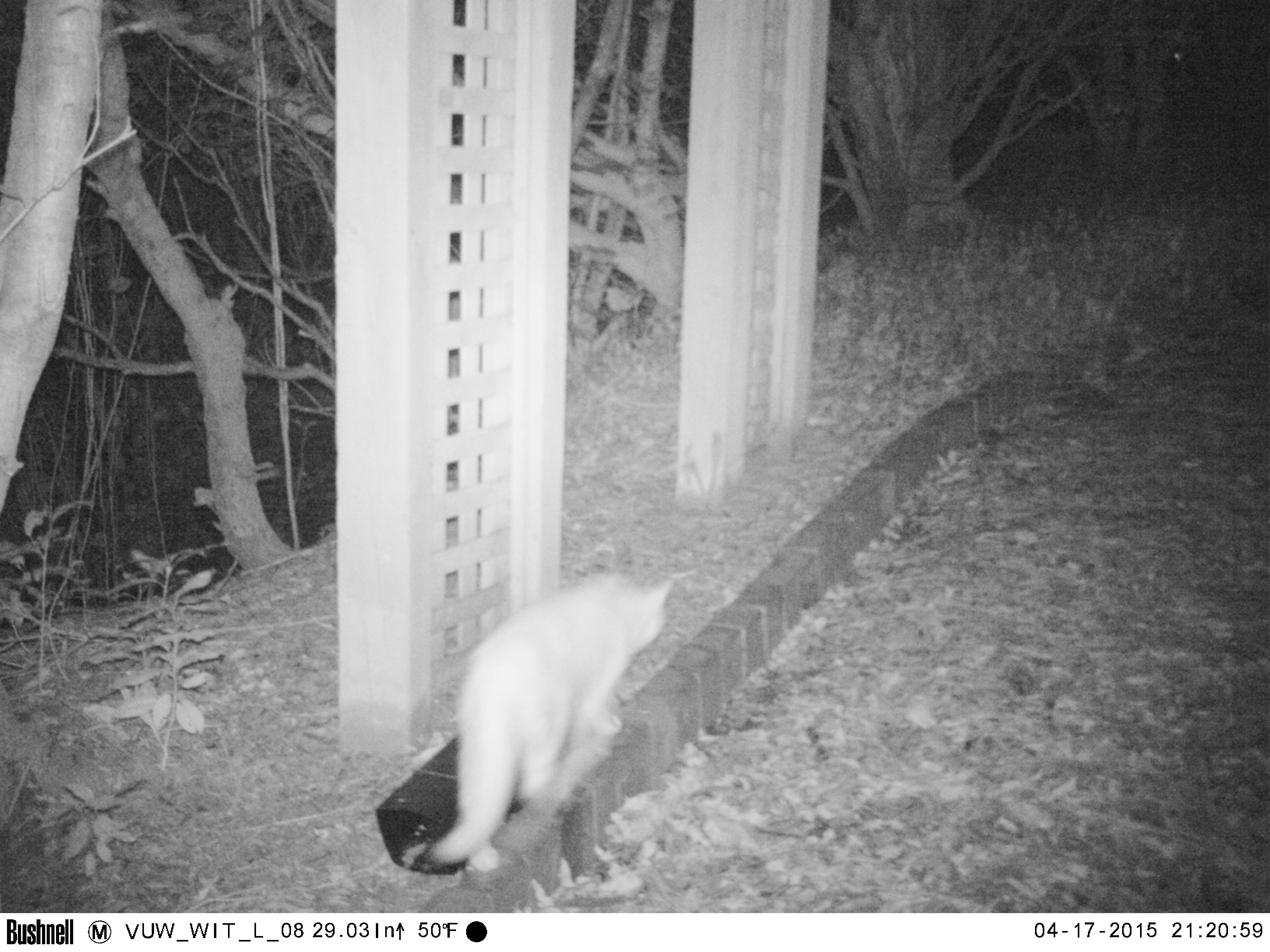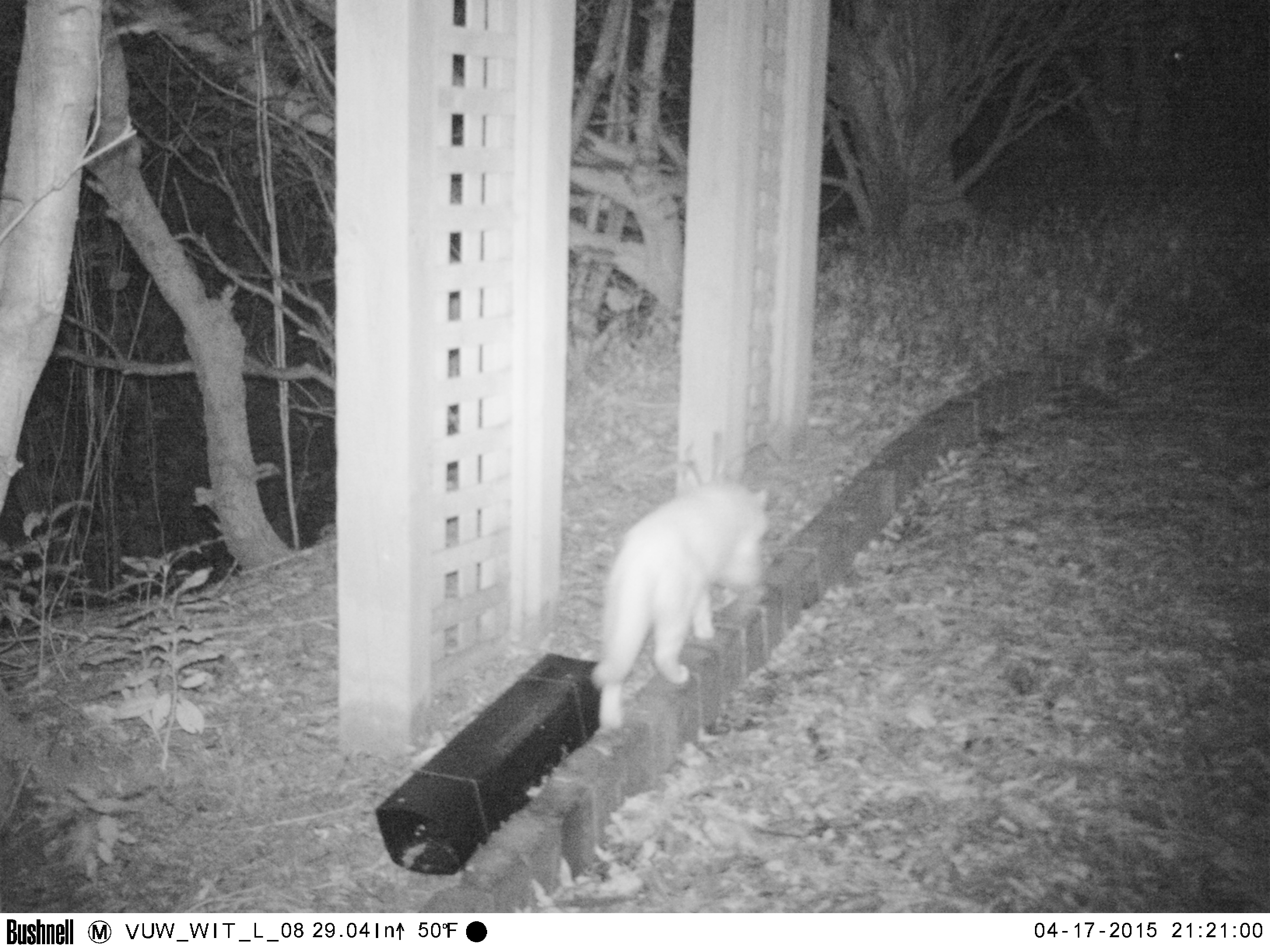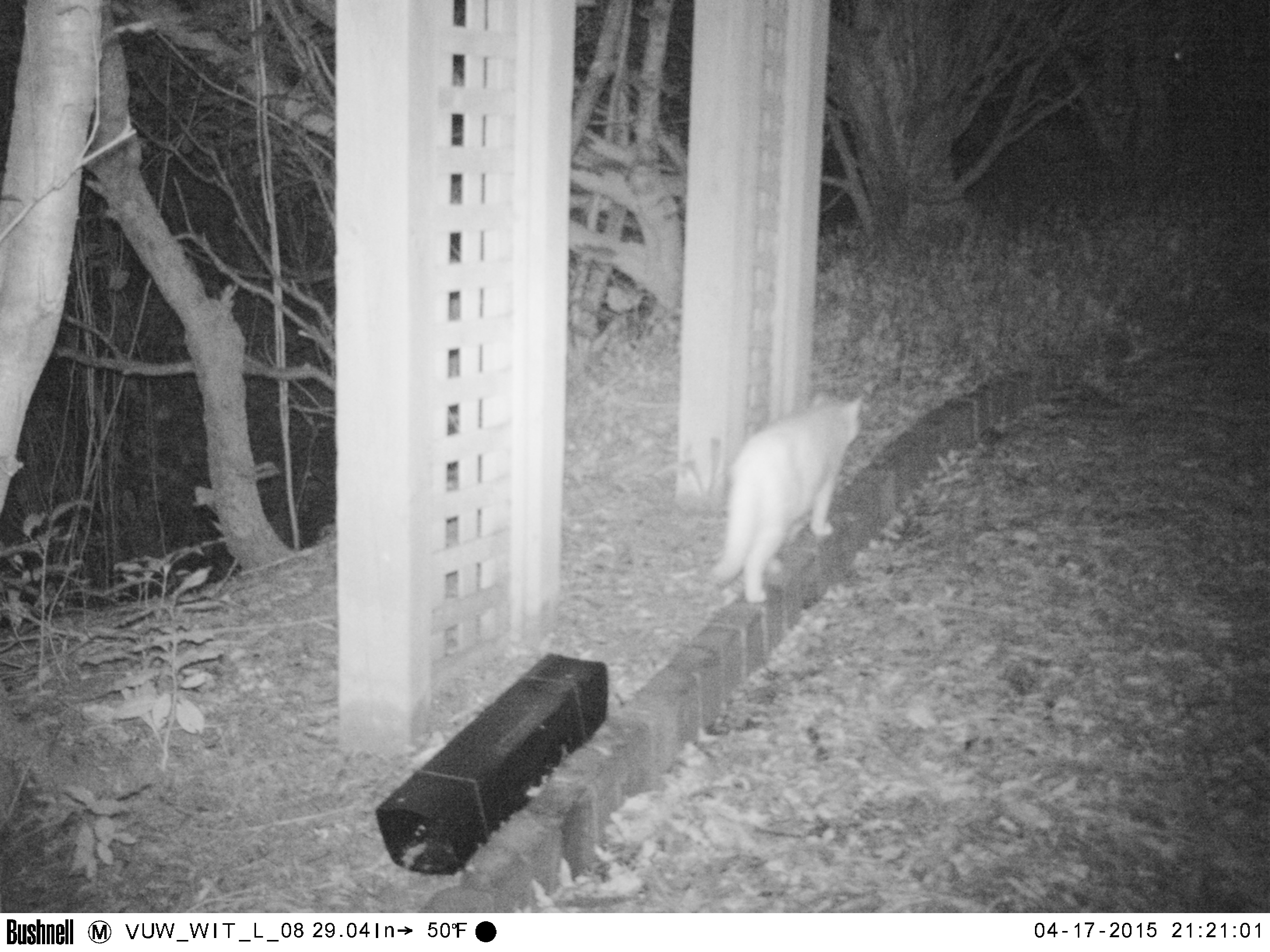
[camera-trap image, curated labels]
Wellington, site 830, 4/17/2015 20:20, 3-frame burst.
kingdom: Animalia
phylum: Chordata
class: Mammalia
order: Carnivora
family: Felidae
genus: Felis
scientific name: Felis catus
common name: cat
Cat (Felis catus).